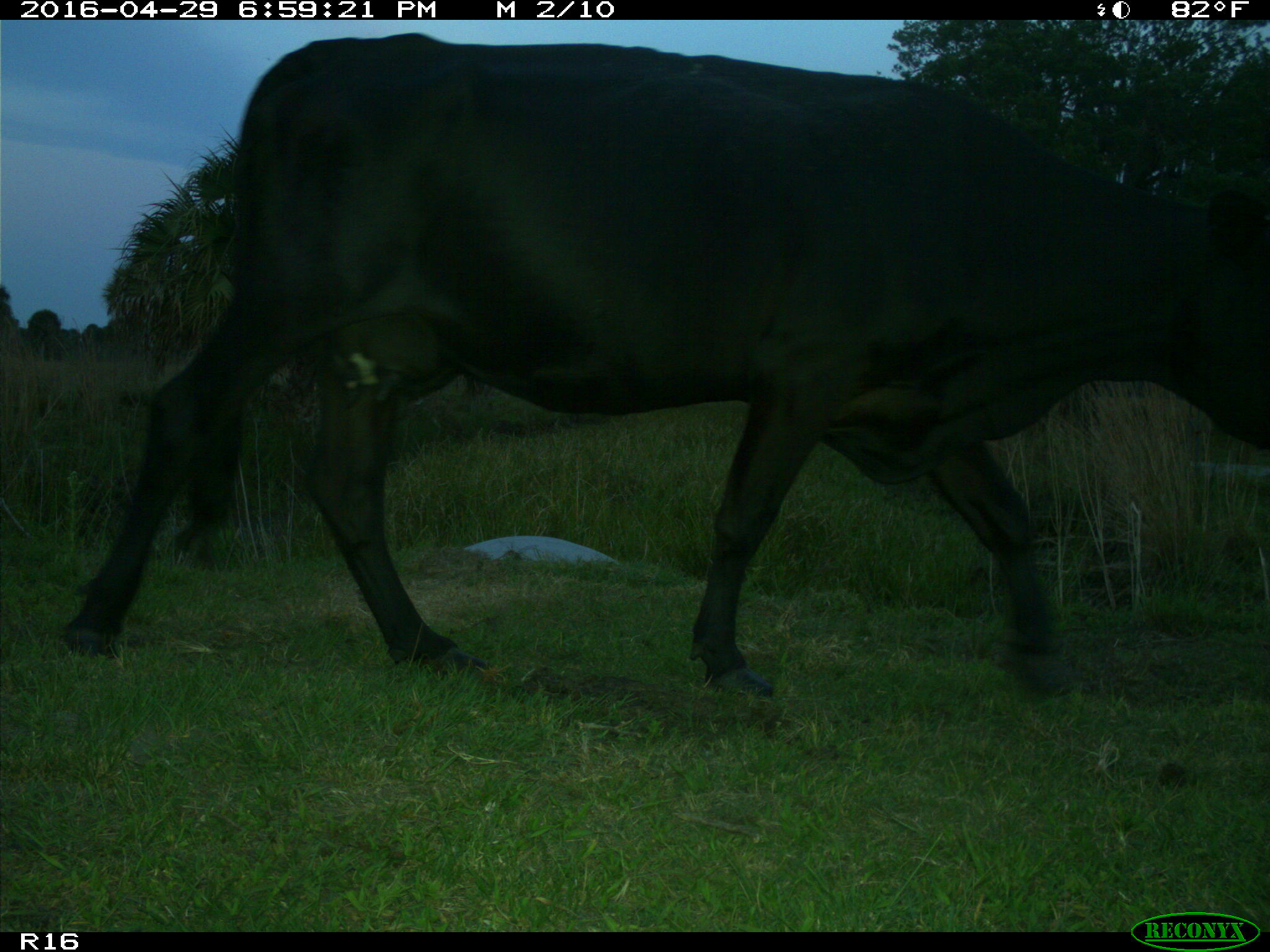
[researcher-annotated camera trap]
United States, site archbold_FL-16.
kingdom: Animalia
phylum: Chordata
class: Mammalia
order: Artiodactyla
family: Bovidae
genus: Bos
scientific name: Bos taurus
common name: domestic cow